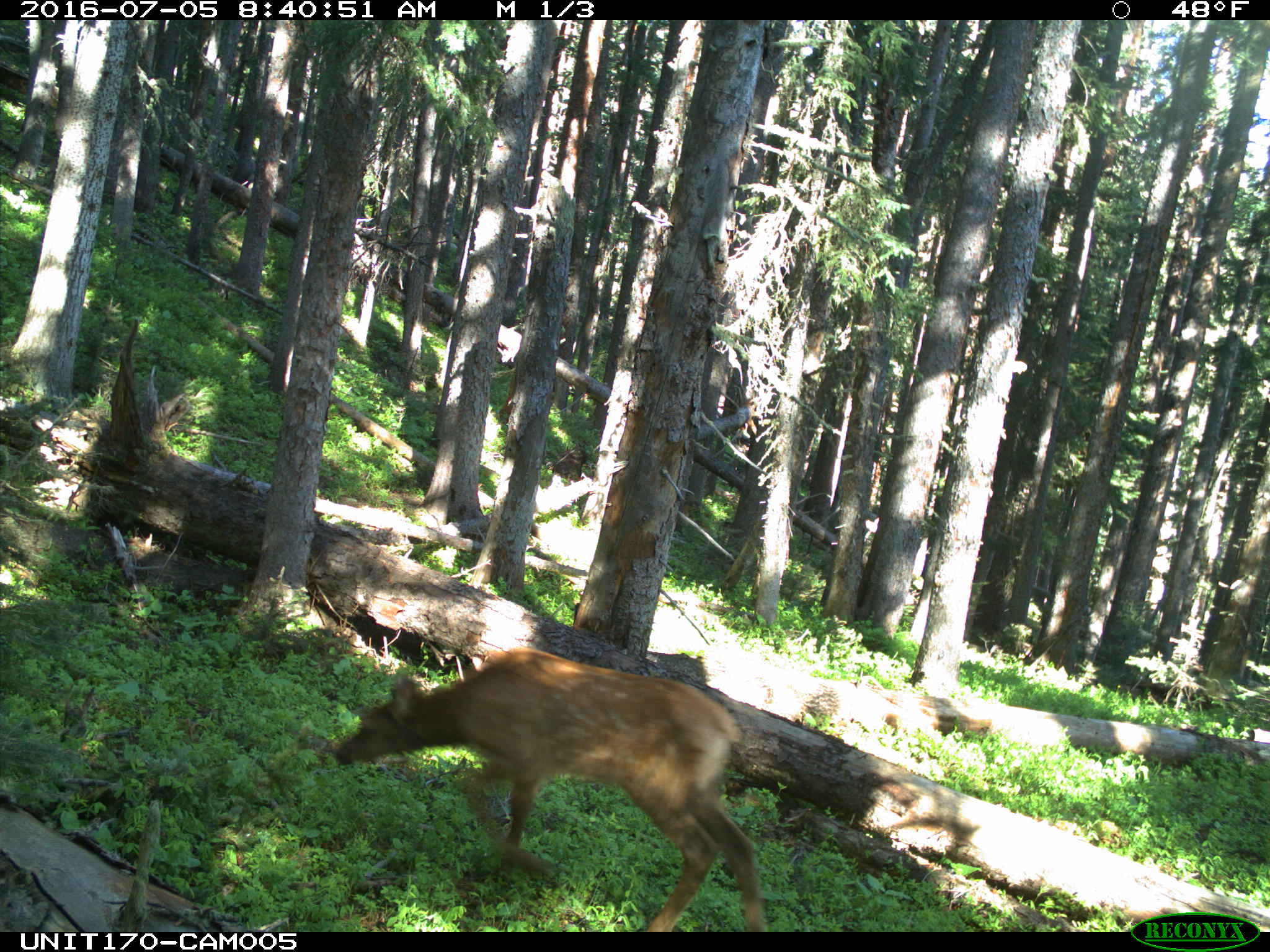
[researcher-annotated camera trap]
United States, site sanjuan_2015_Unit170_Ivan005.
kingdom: Animalia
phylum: Chordata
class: Mammalia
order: Artiodactyla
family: Cervidae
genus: Cervus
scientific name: Cervus elaphus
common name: red deer